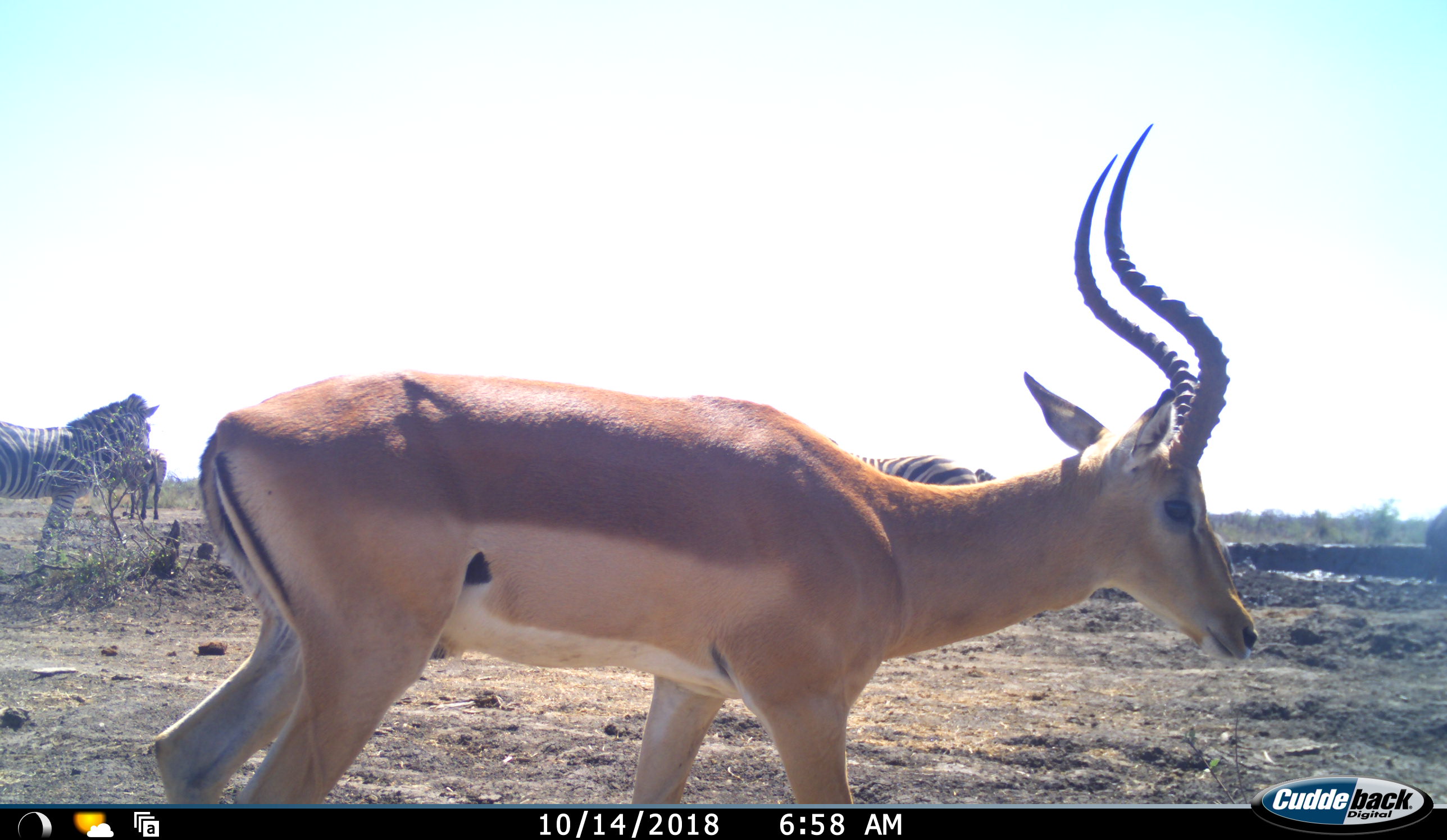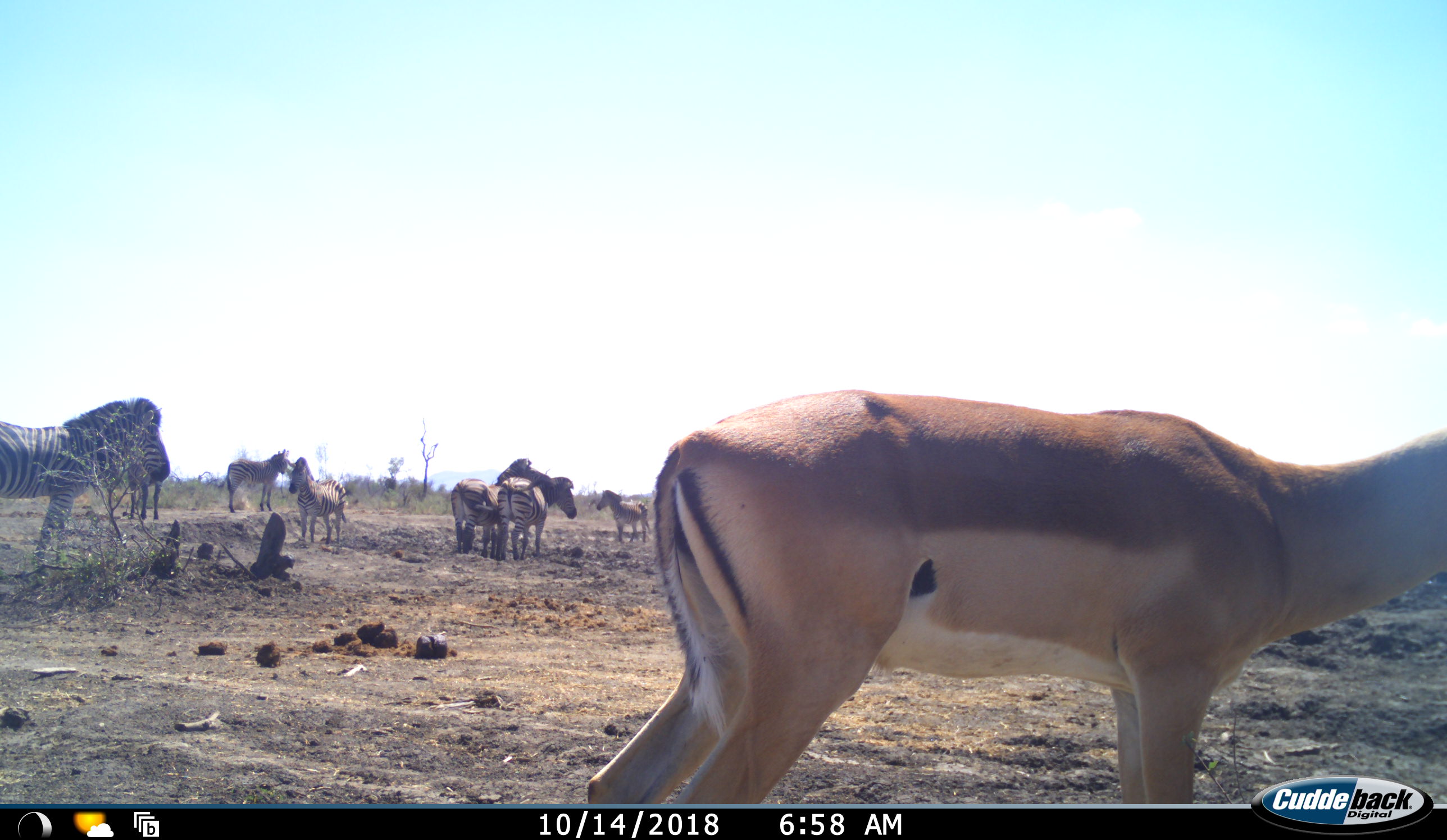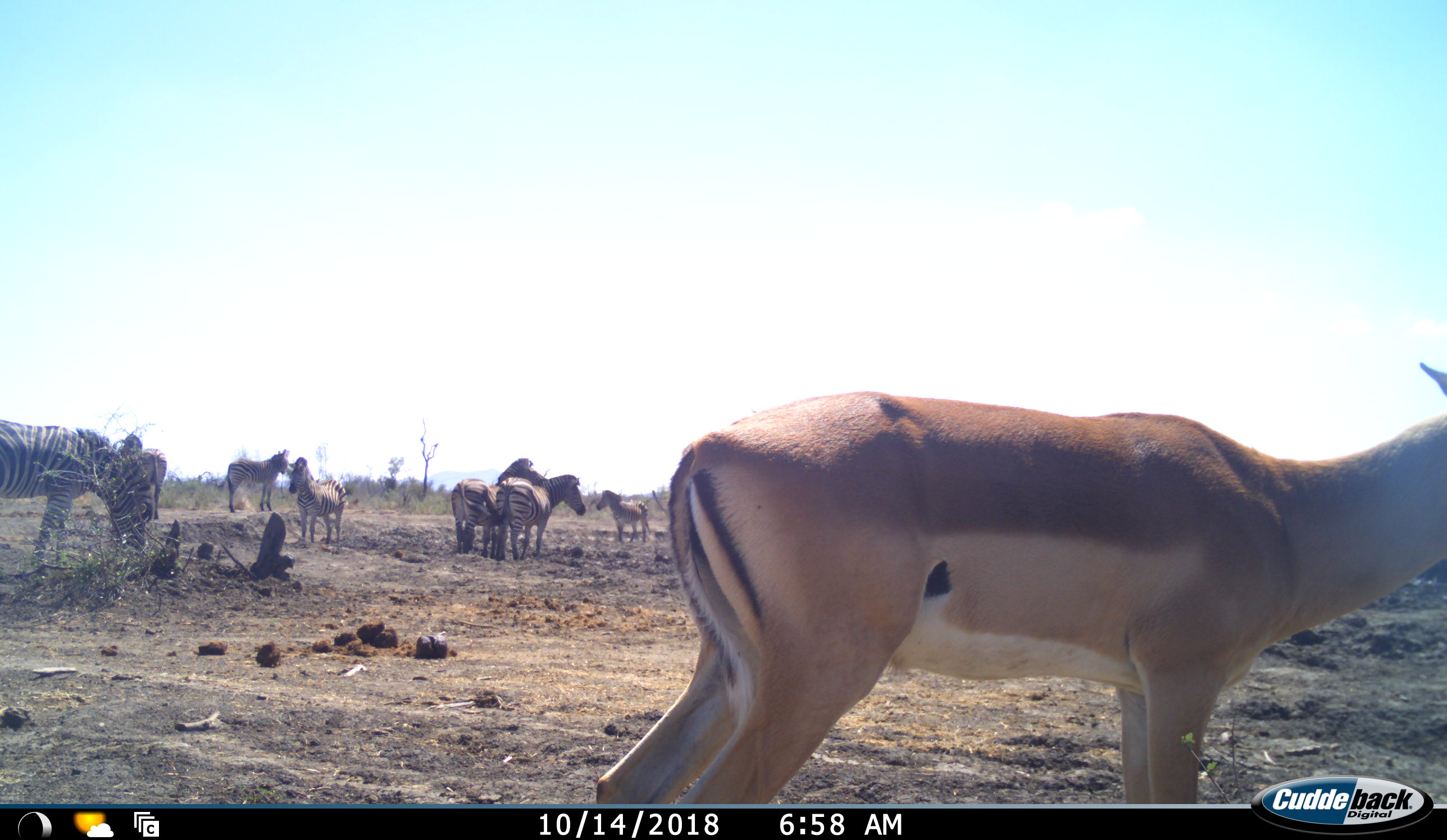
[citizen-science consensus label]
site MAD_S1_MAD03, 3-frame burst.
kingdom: Animalia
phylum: Chordata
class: Mammalia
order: Artiodactyla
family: Bovidae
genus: Aepyceros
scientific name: Aepyceros melampus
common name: impala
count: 1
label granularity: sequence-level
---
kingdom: Animalia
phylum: Chordata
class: Mammalia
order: Perissodactyla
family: Equidae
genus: Equus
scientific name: Equus quagga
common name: plains zebra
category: zebraplains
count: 8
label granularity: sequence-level